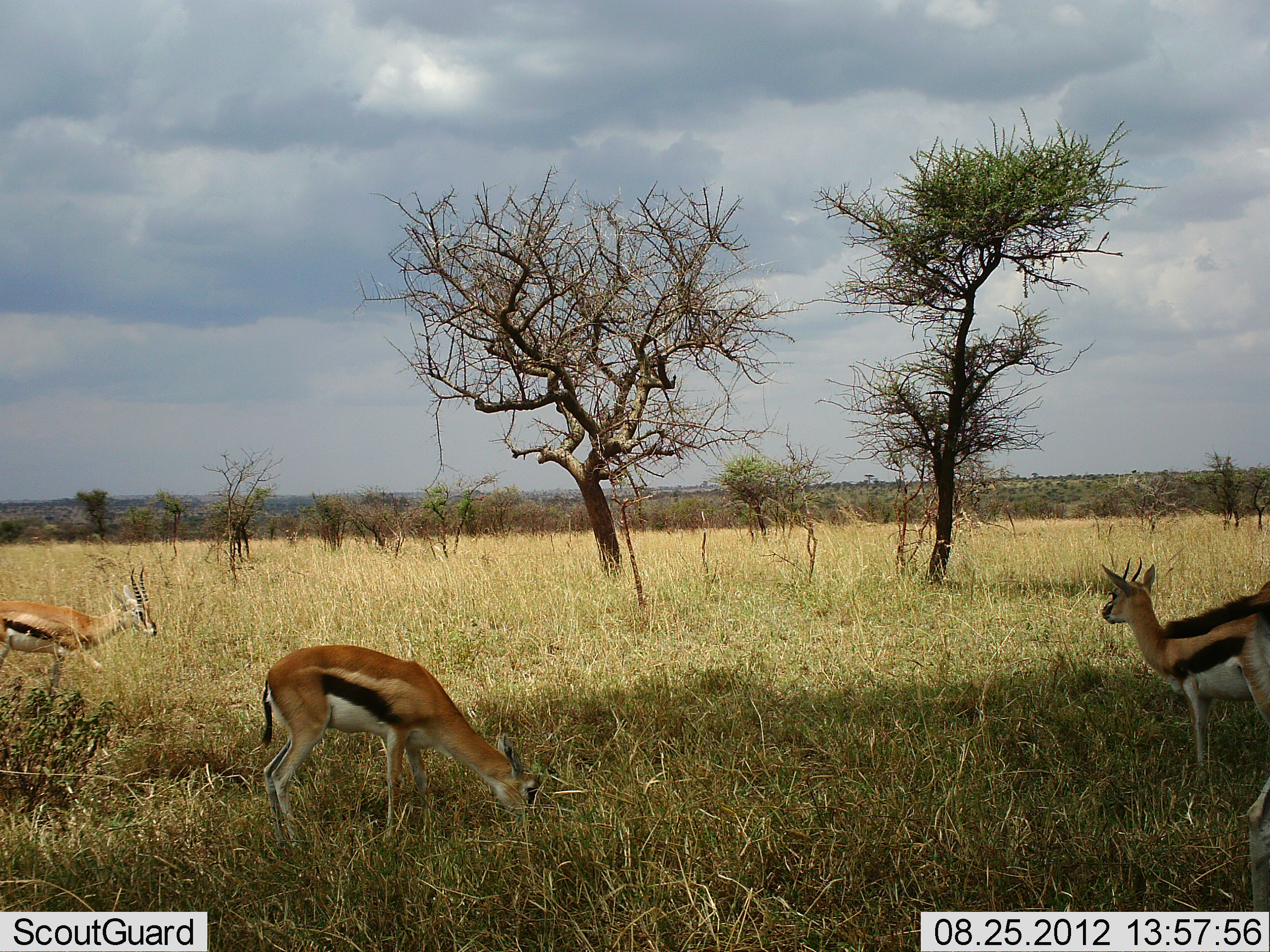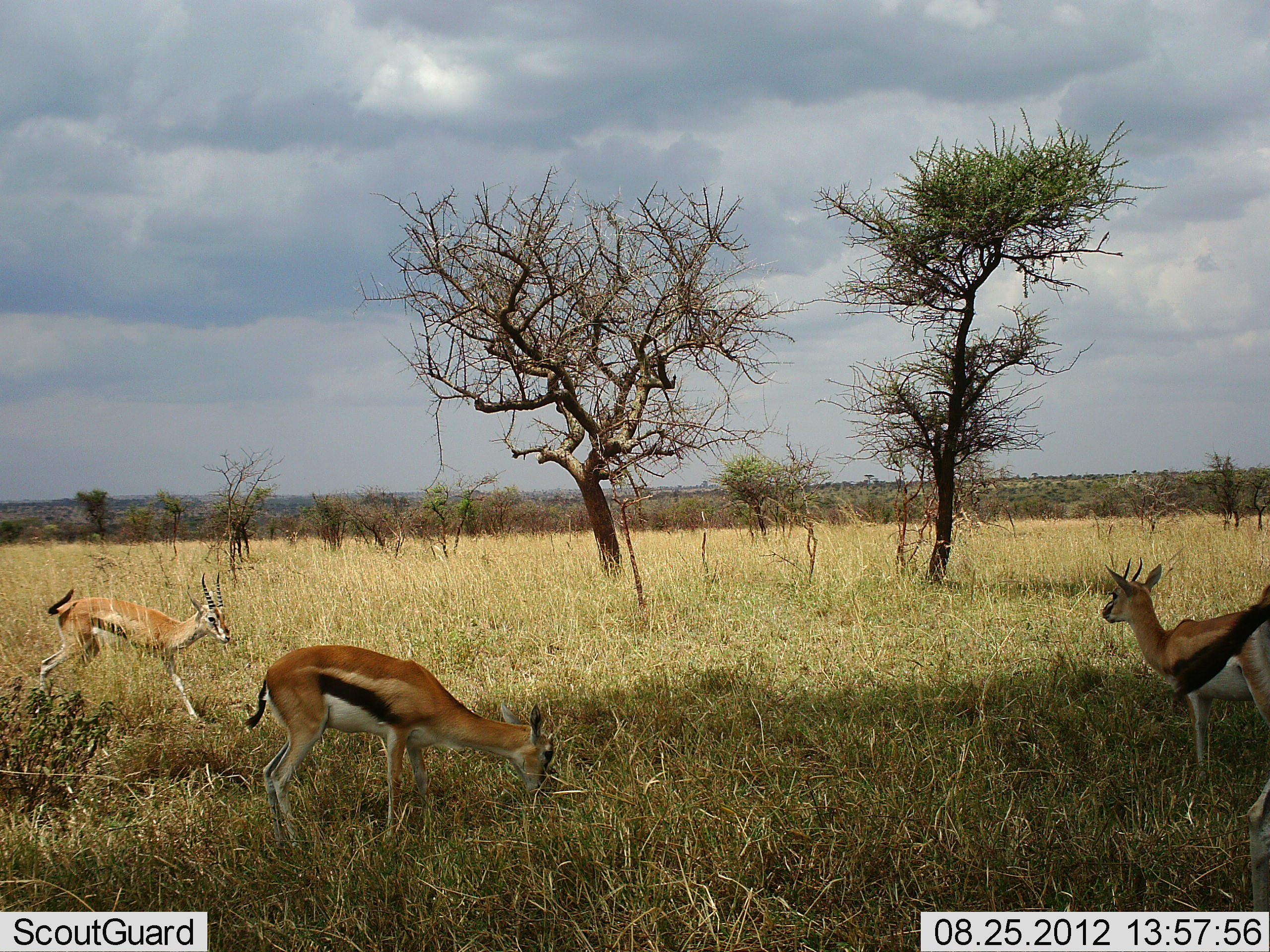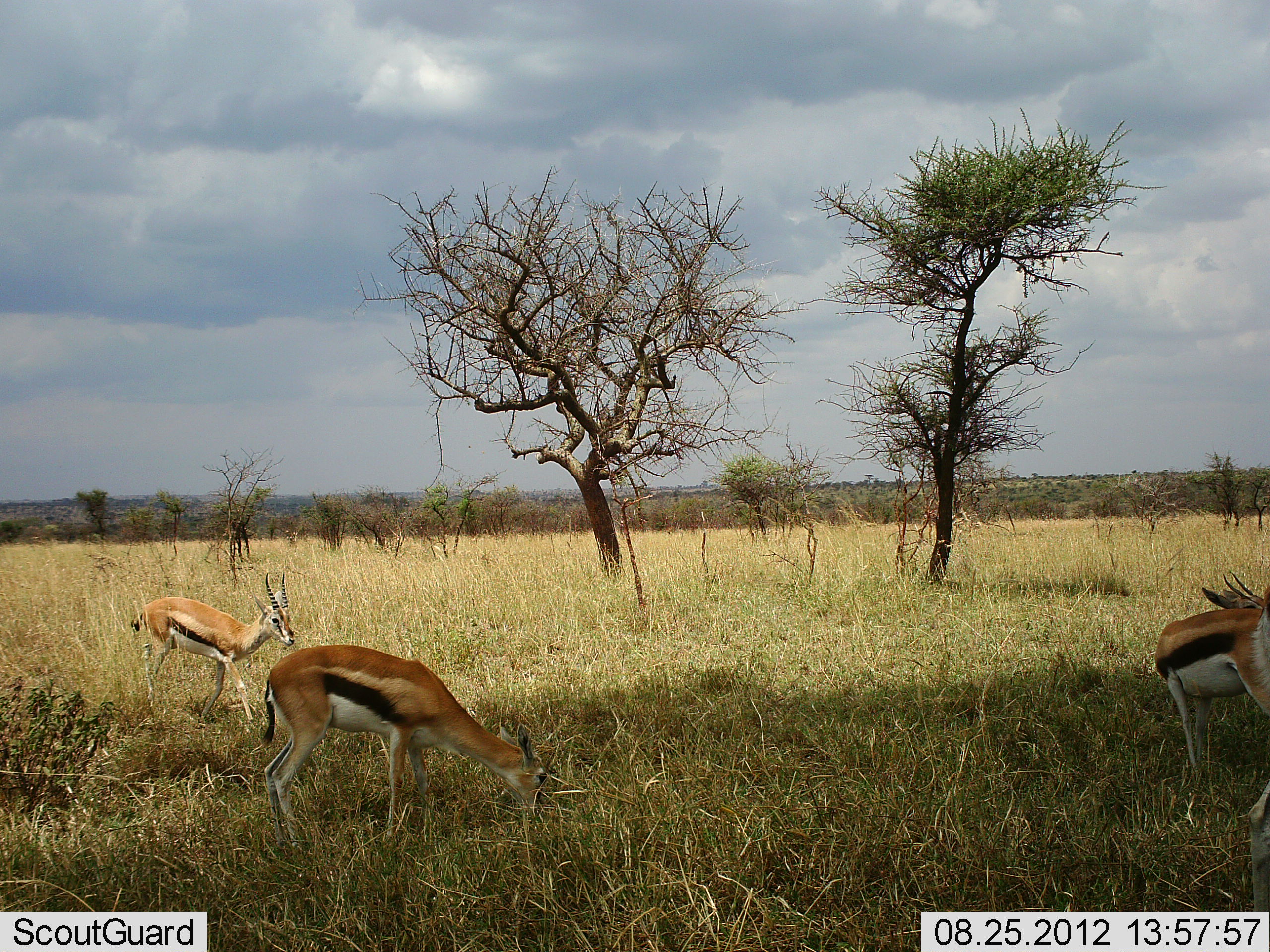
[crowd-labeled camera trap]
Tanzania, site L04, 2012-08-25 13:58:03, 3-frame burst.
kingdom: Animalia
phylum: Chordata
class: Mammalia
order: Artiodactyla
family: Bovidae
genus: Eudorcas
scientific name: Eudorcas thomsonii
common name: thomson's gazelle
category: gazellethomsons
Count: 4.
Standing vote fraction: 70%.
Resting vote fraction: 0%.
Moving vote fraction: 80%.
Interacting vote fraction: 0%.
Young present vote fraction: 10%.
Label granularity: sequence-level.